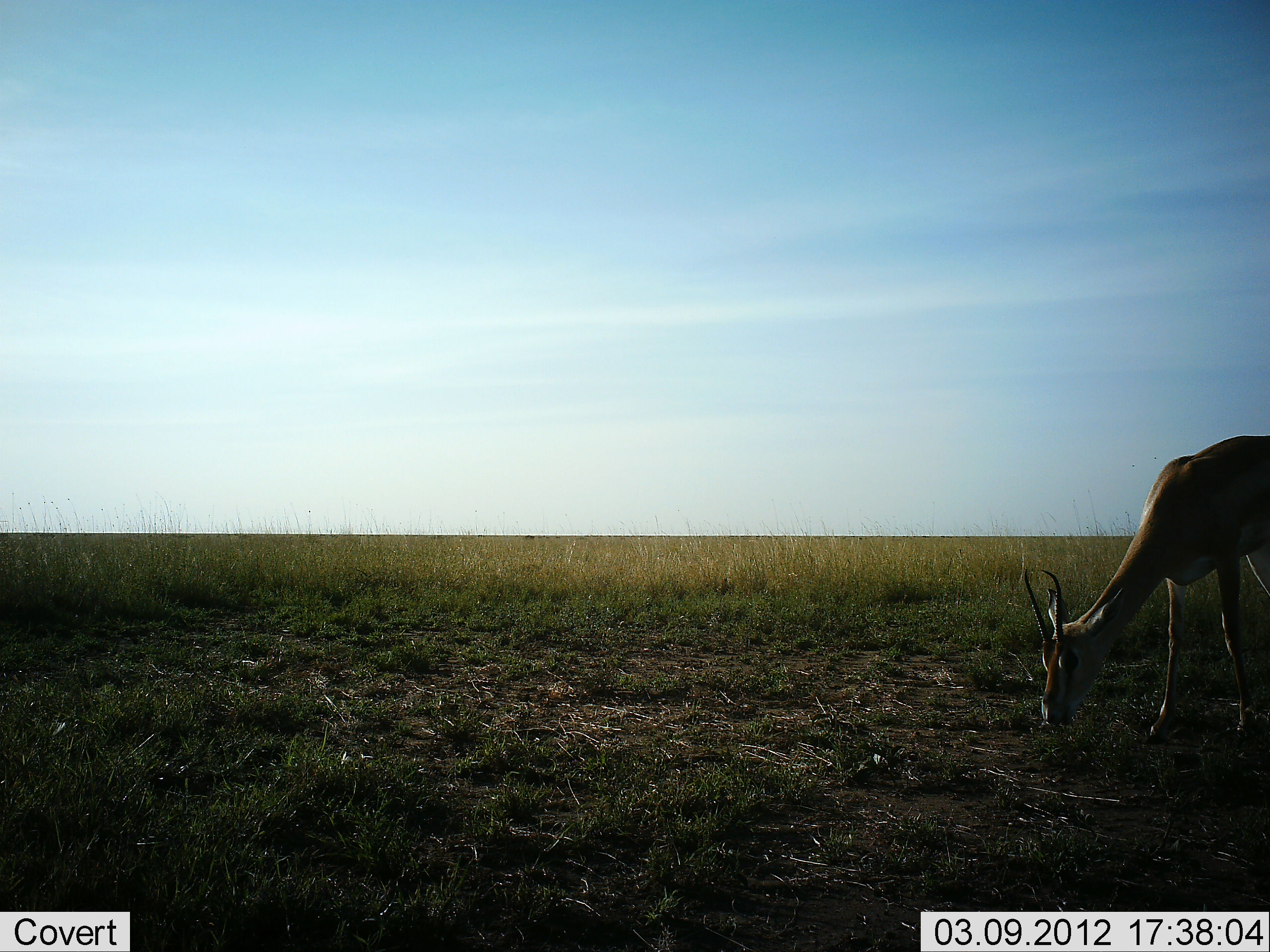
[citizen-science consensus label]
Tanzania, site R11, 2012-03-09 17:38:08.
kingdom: Animalia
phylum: Chordata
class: Mammalia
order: Artiodactyla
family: Bovidae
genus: Nanger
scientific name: Nanger granti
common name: grant's gazelle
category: gazellegrants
Gazellegrants (grant's gazelle) (Nanger granti), count 1. Behavior (volunteer vote fractions): standing 36%, resting 0%, moving 0%, interacting 0%. Young present (vote fraction): 0%. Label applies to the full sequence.